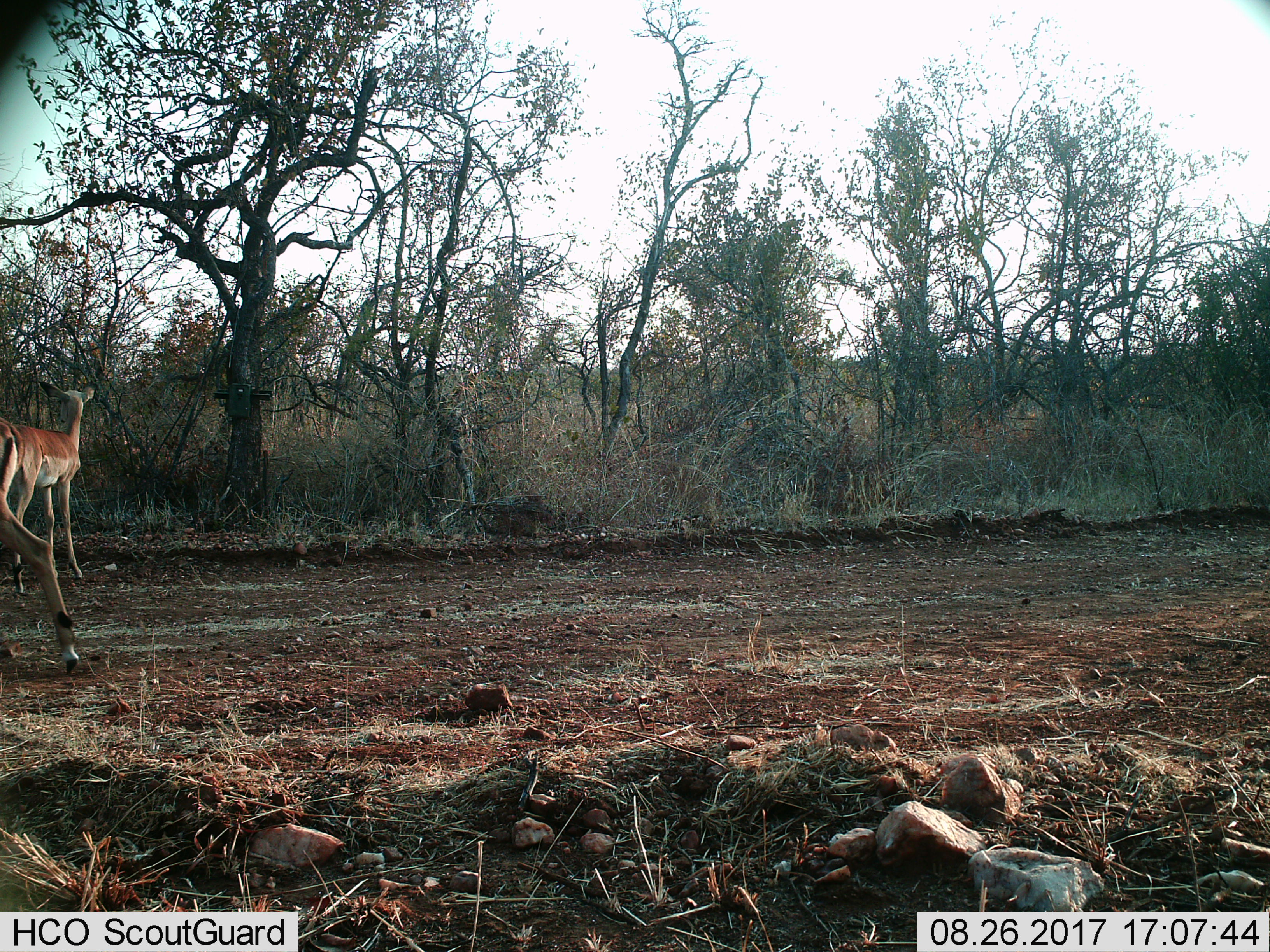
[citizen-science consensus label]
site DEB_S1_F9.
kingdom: Animalia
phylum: Chordata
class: Mammalia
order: Artiodactyla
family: Bovidae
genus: Aepyceros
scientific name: Aepyceros melampus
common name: impala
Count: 2.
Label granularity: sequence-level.